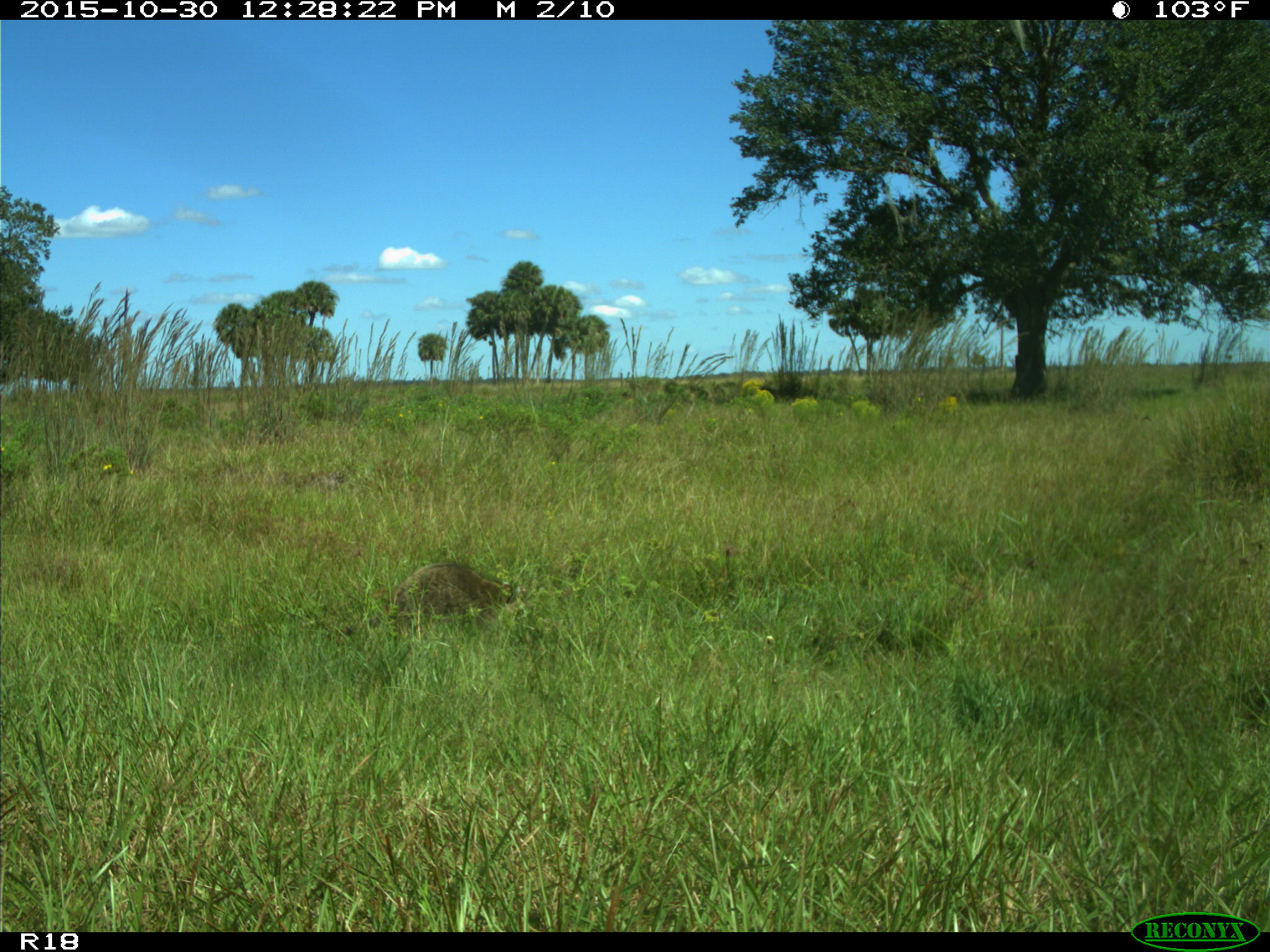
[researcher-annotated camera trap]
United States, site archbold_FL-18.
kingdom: Animalia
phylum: Chordata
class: Mammalia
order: Carnivora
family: Procyonidae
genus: Procyon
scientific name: Procyon lotor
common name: common raccoon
Procyon lotor (common raccoon).